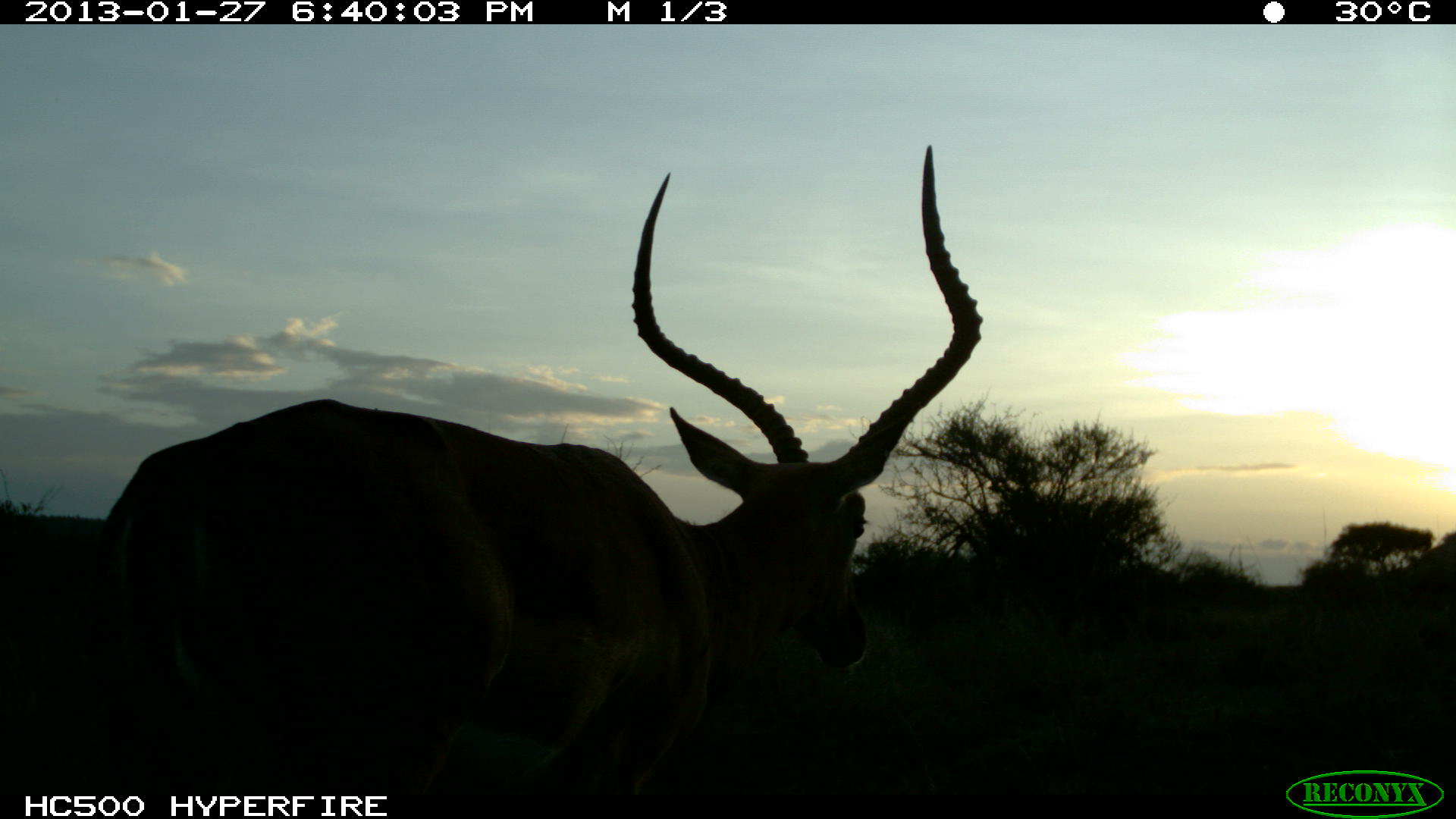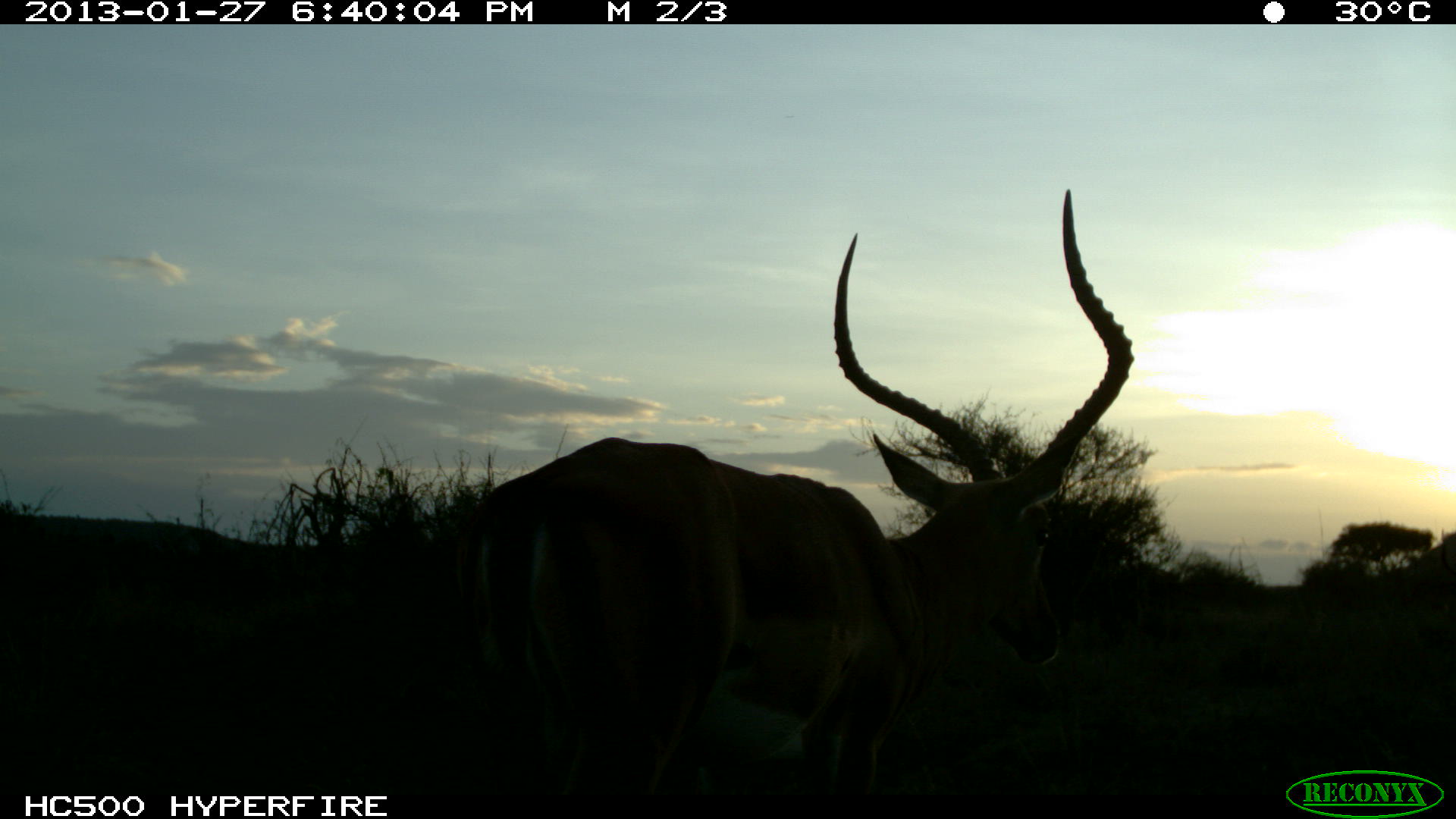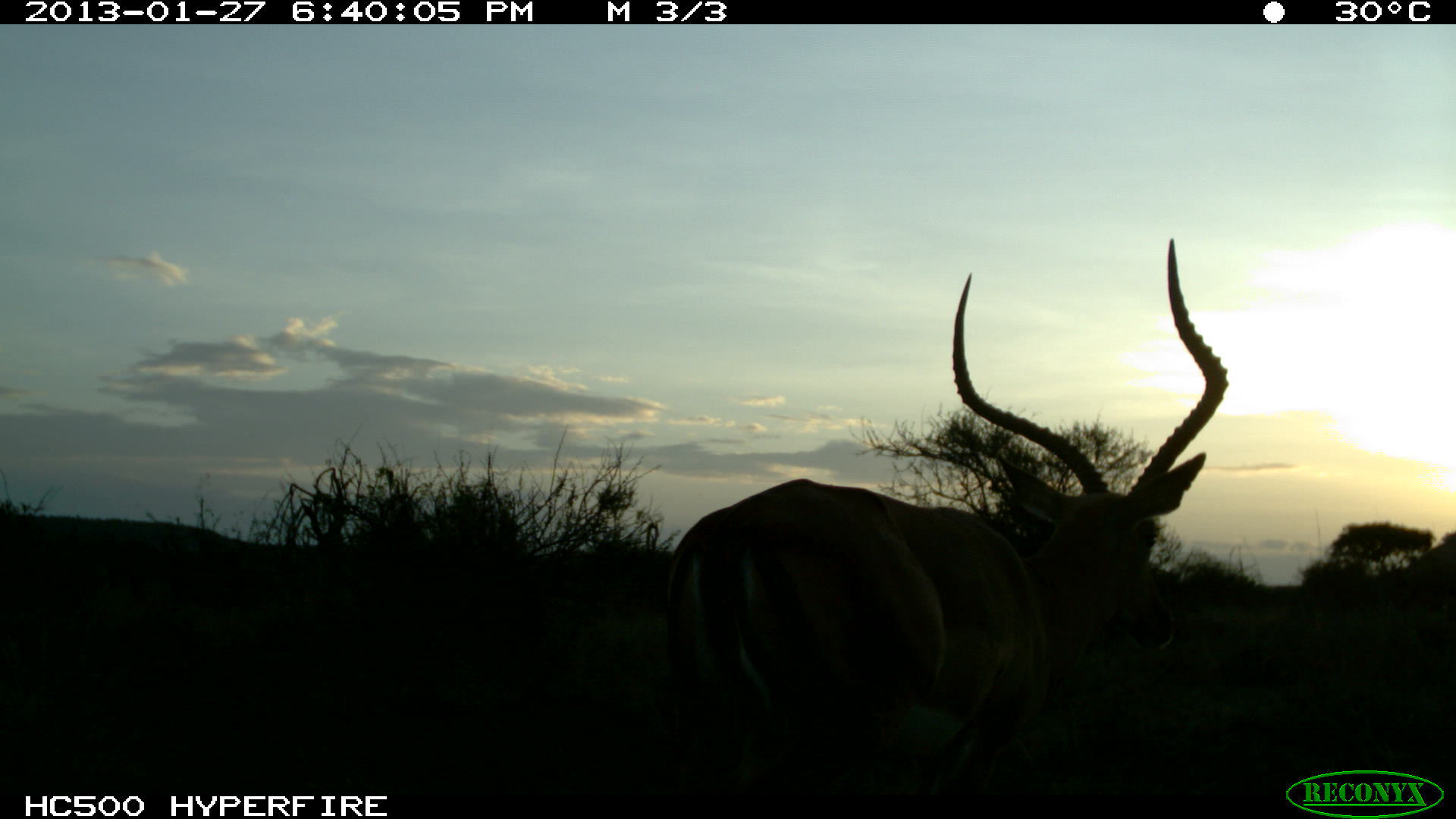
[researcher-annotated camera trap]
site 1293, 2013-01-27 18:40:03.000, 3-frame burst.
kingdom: Animalia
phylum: Chordata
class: Mammalia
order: Artiodactyla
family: Bovidae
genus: Aepyceros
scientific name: Aepyceros melampus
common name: impala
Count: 1.